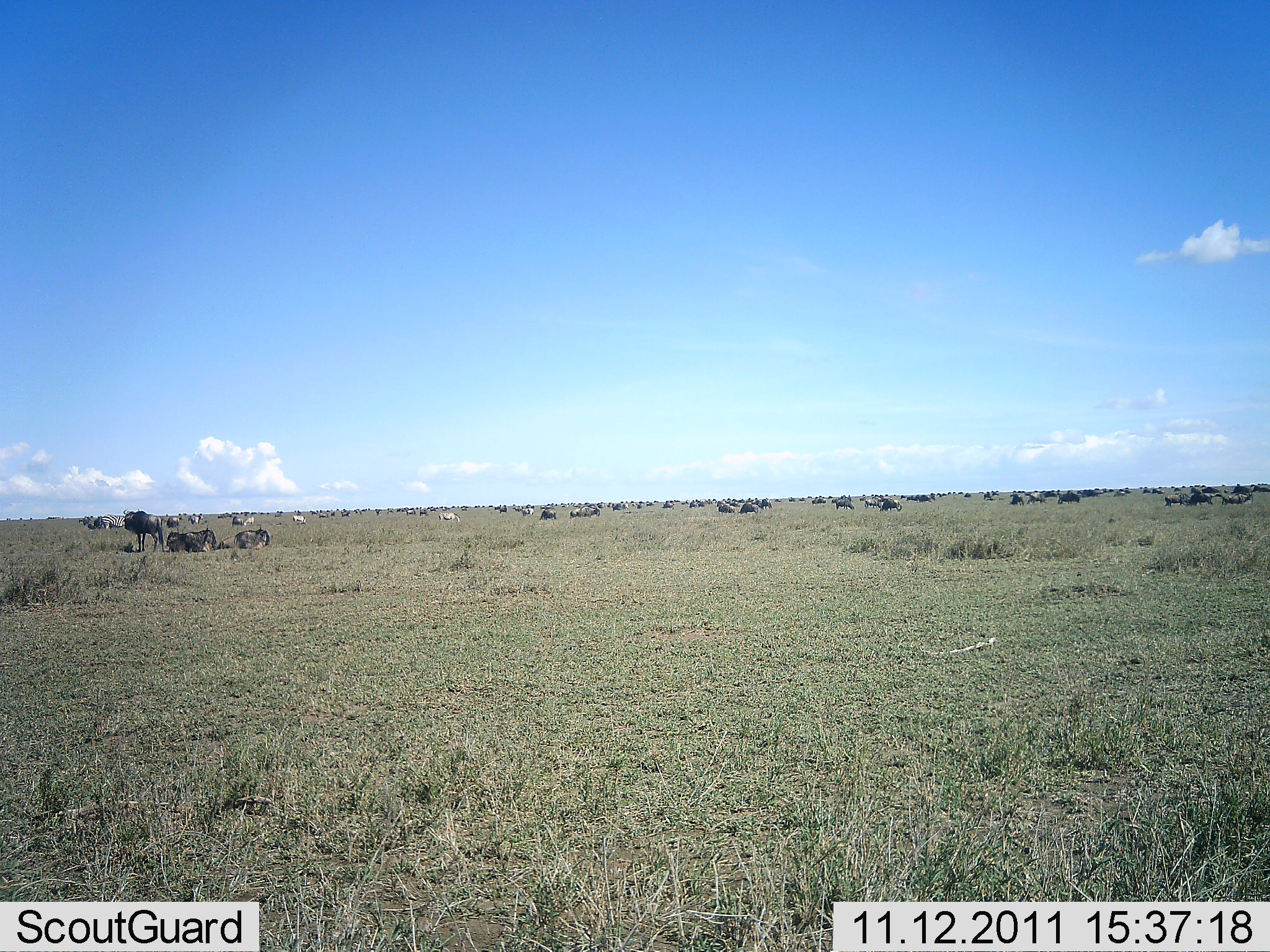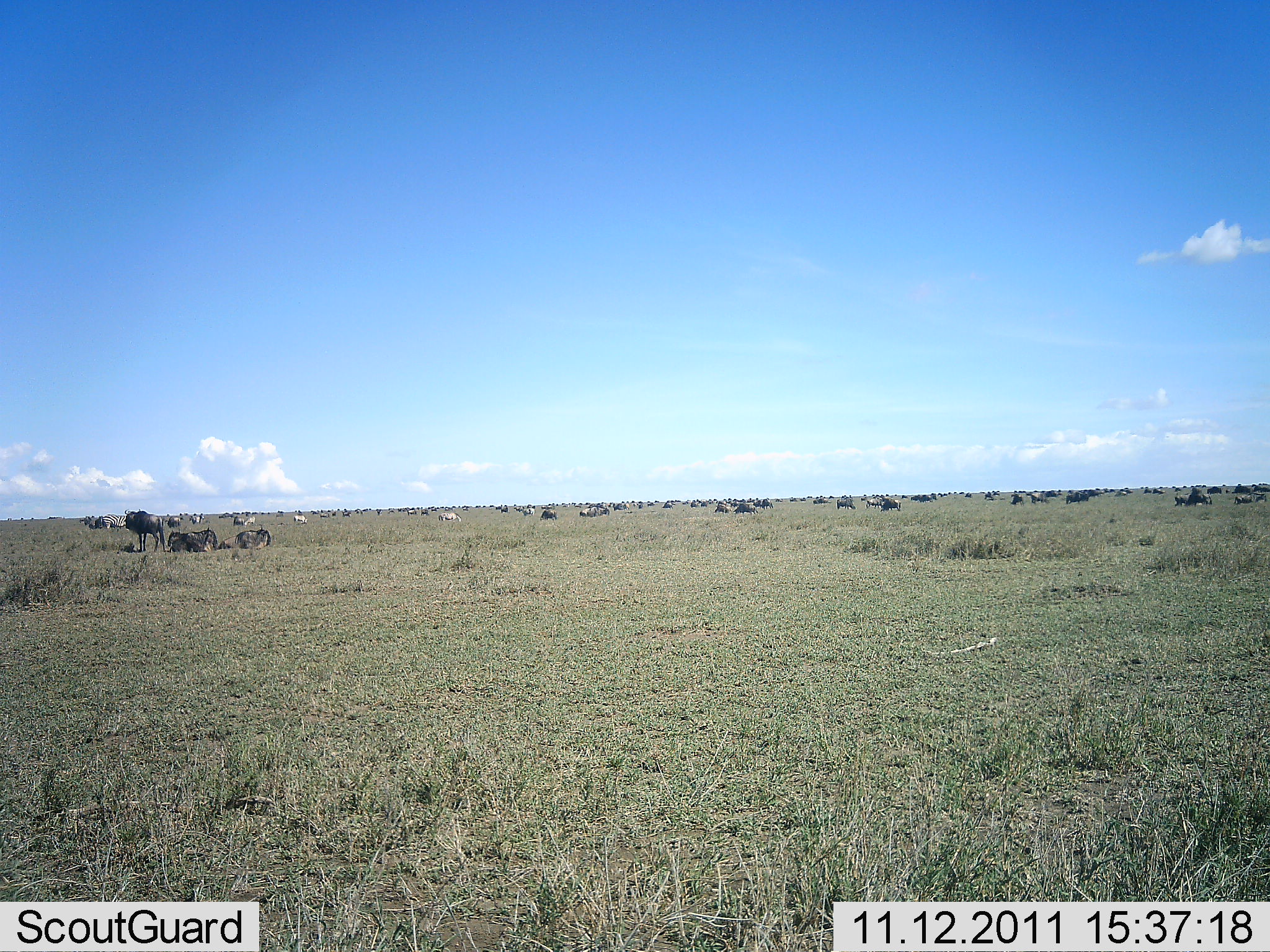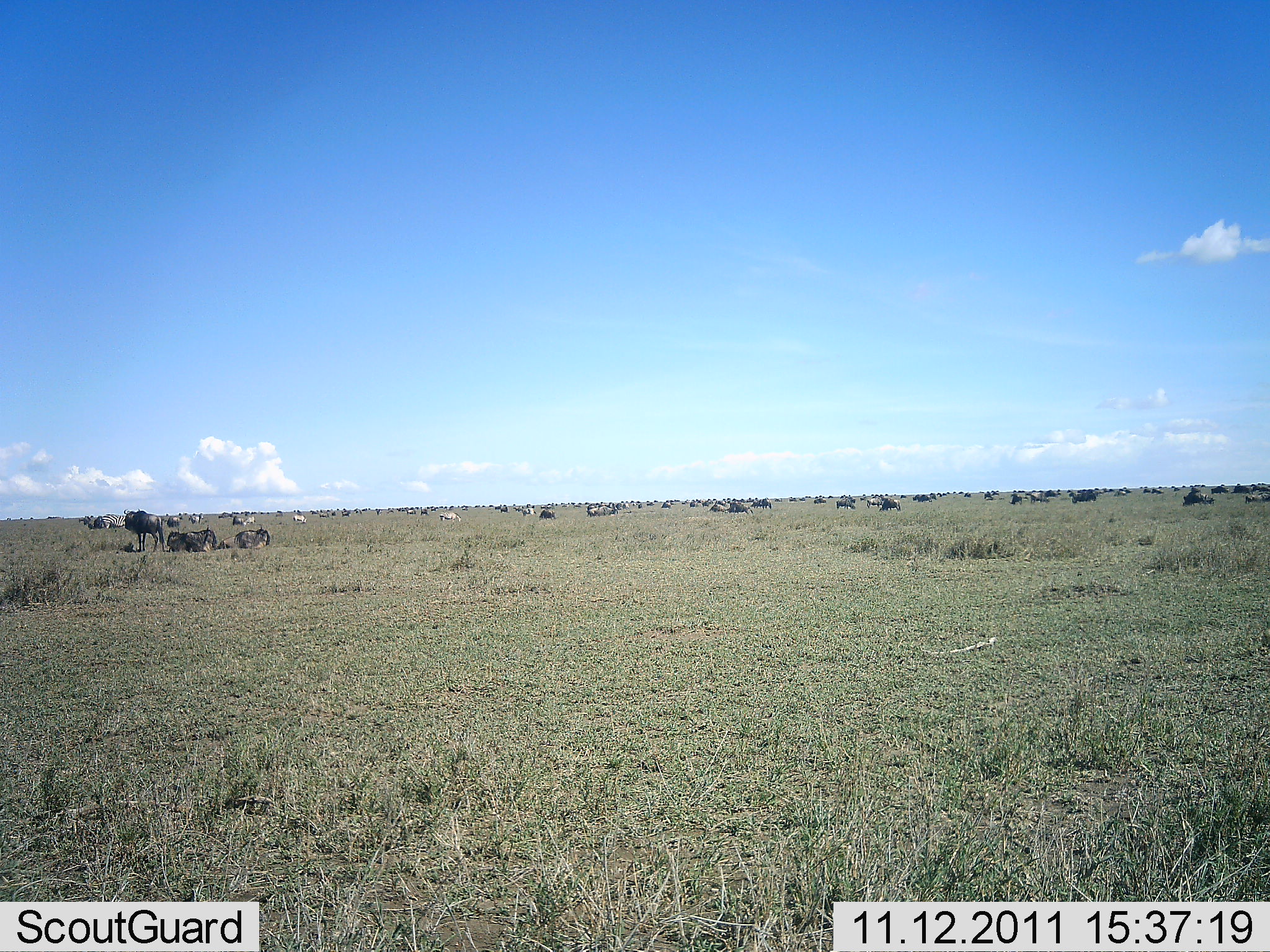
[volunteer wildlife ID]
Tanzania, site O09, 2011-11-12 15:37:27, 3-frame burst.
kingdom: Animalia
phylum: Chordata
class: Mammalia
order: Artiodactyla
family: Bovidae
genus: Connochaetes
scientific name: Connochaetes taurinus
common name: blue wildebeest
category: wildebeest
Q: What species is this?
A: Wildebeest (blue wildebeest) (Connochaetes taurinus).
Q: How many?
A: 51+.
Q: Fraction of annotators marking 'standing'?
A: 72%.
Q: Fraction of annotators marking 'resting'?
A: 61%.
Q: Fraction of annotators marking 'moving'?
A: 67%.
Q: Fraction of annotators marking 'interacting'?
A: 11%.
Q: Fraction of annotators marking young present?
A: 6%.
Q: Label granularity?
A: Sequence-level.